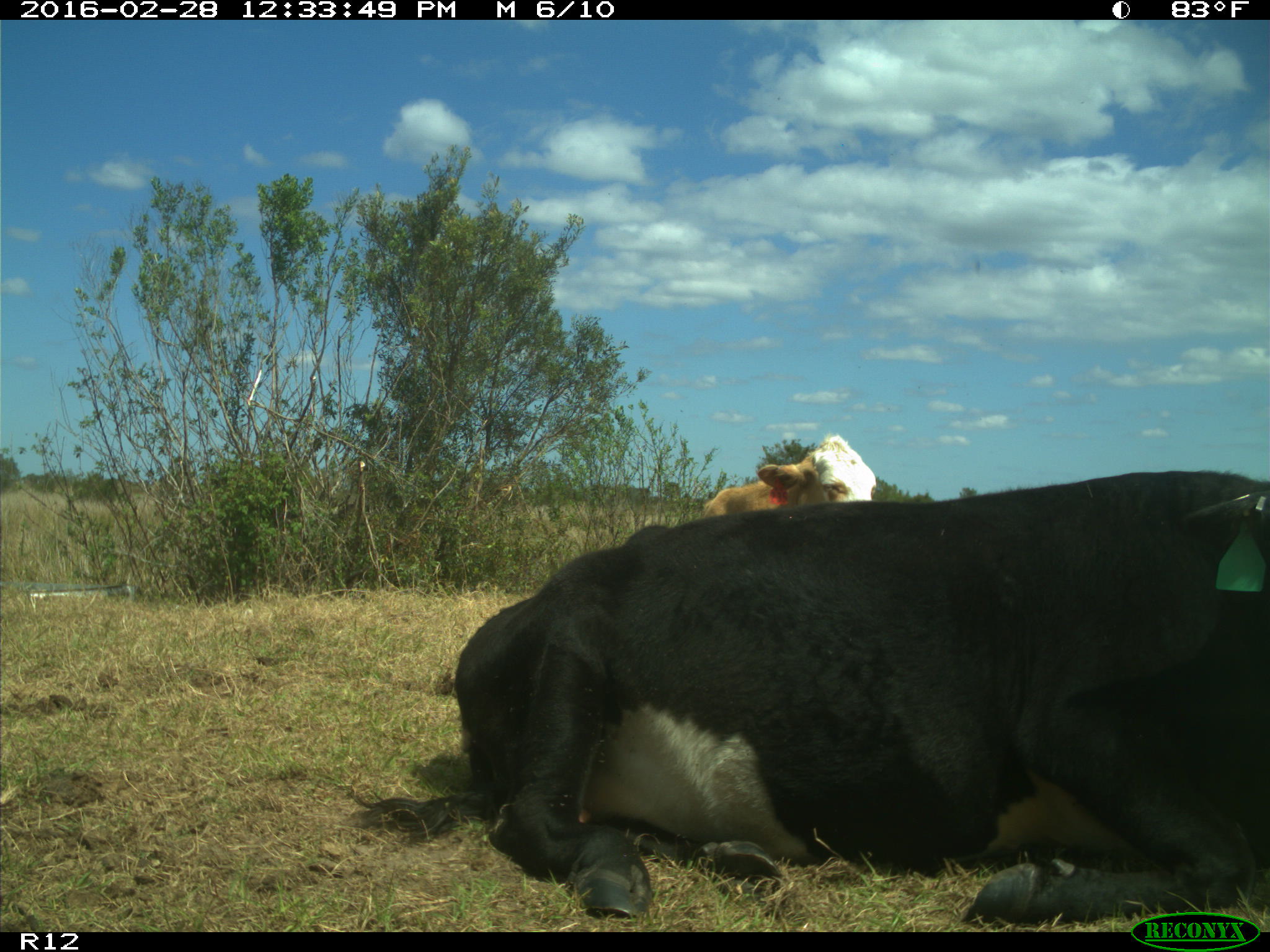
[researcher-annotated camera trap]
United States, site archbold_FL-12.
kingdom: Animalia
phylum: Chordata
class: Mammalia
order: Artiodactyla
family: Bovidae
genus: Bos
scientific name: Bos taurus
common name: domestic cow